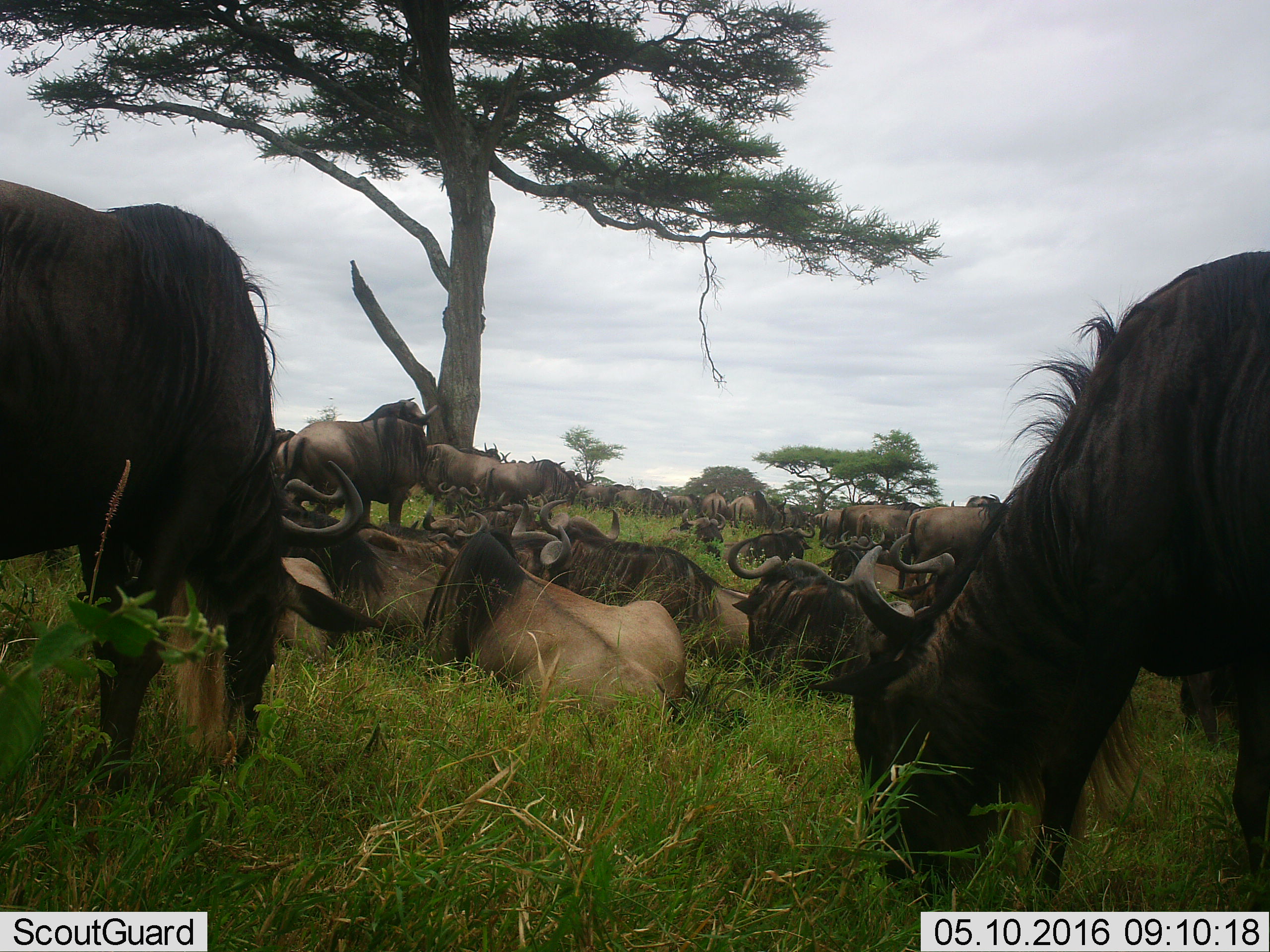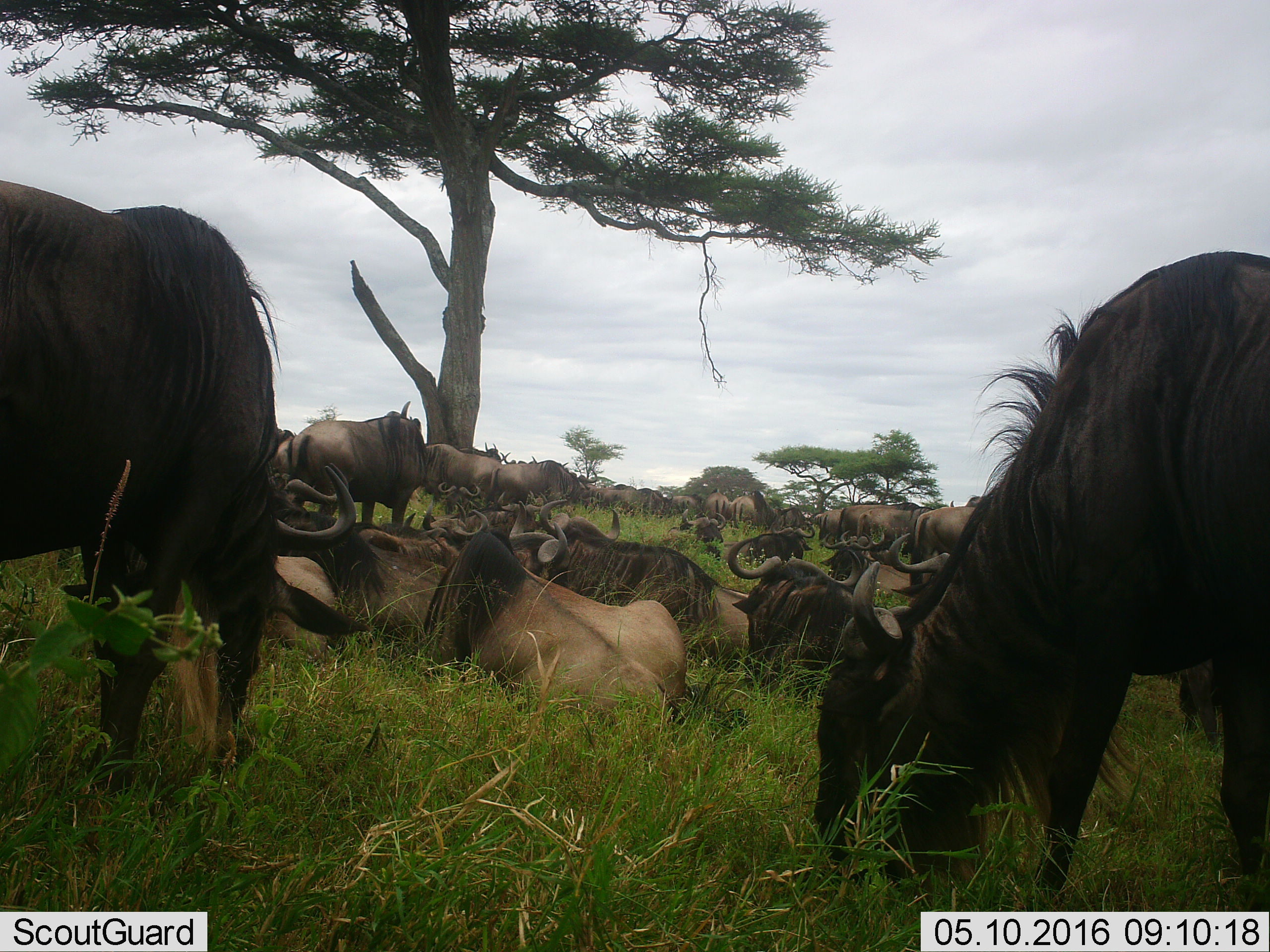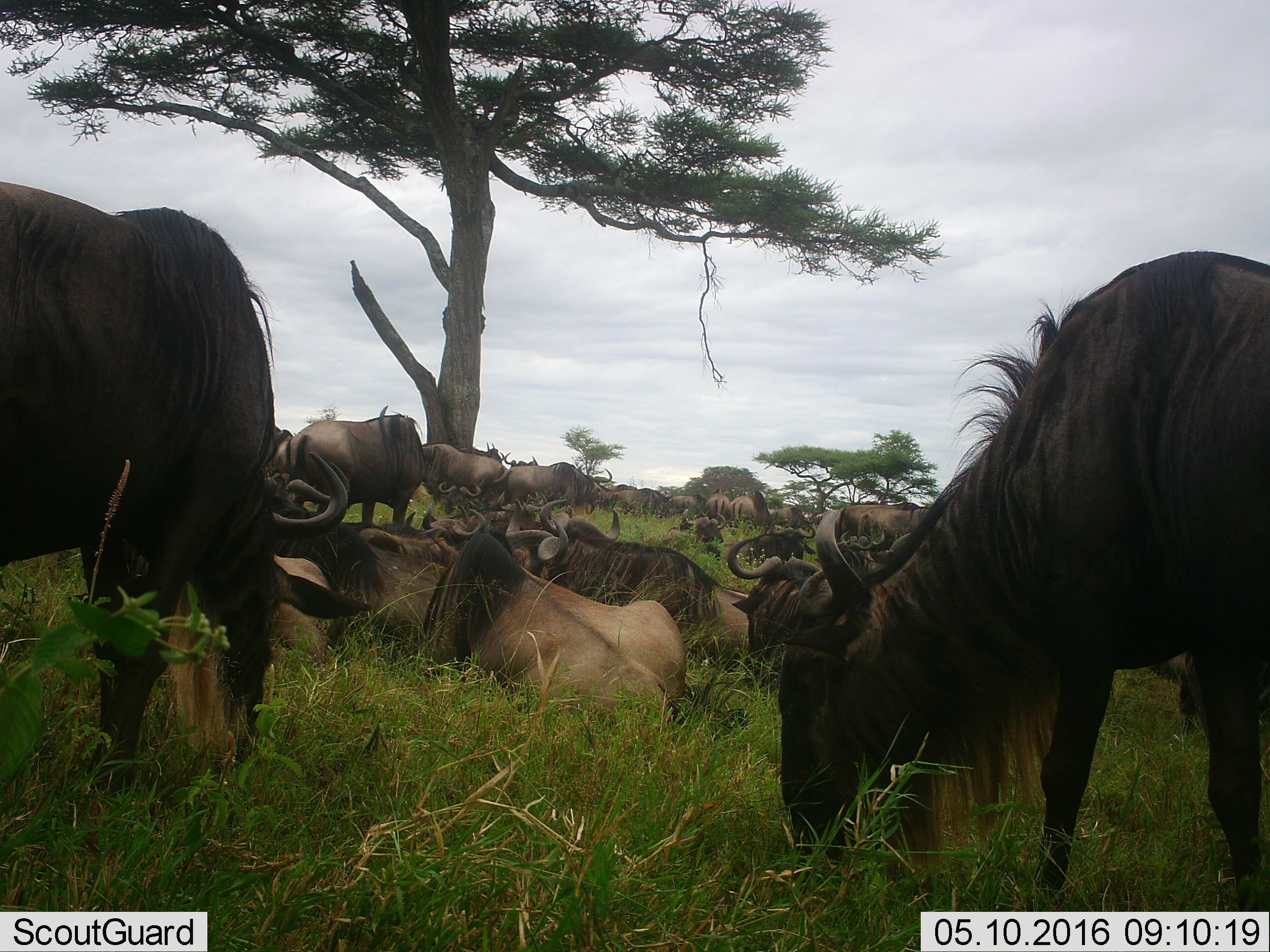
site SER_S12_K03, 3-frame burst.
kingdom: Animalia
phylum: Chordata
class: Mammalia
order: Artiodactyla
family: Bovidae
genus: Connochaetes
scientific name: Connochaetes taurinus taurinus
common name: blue wildebeest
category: wildebeestblue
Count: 51+.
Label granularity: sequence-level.